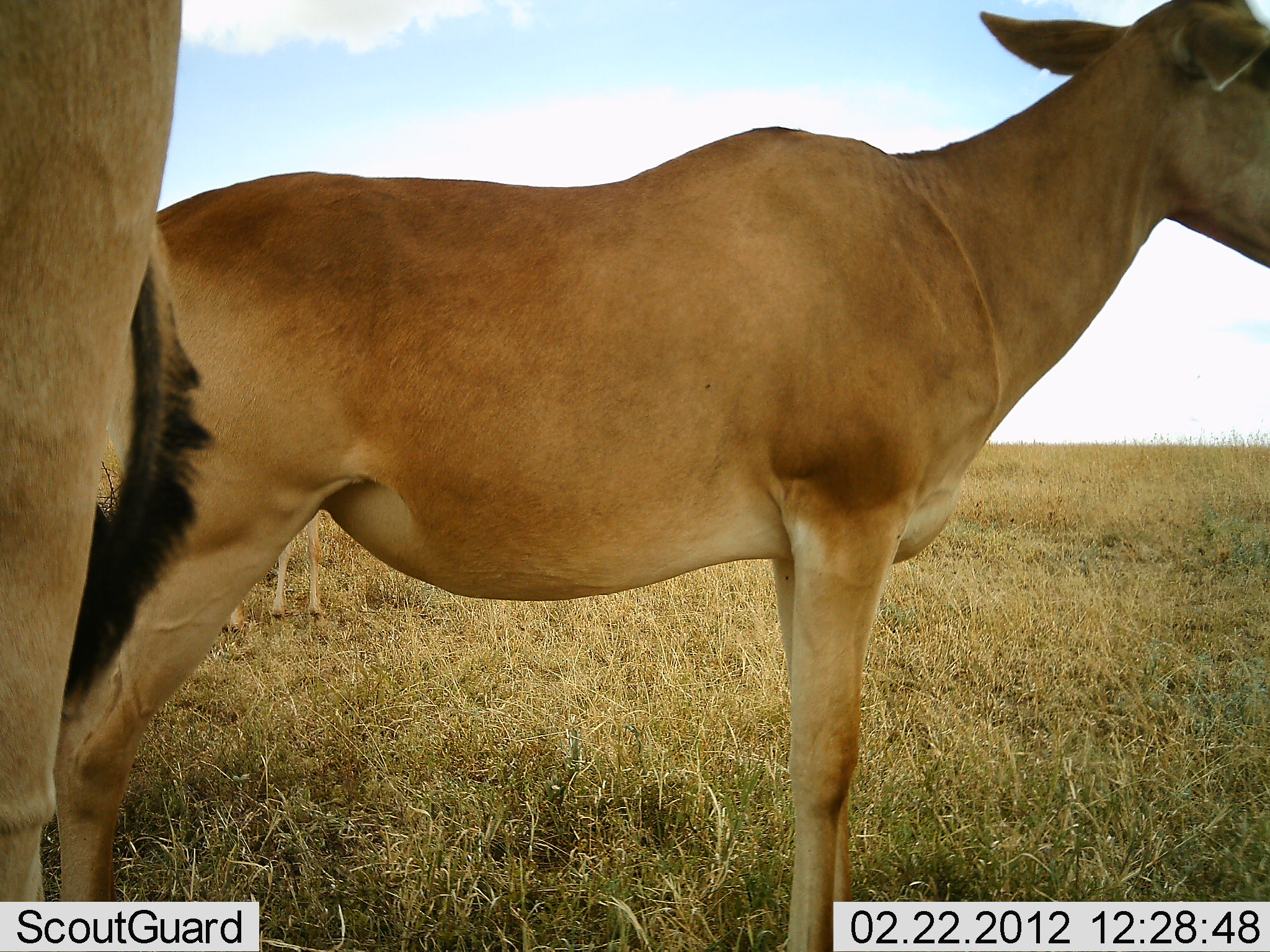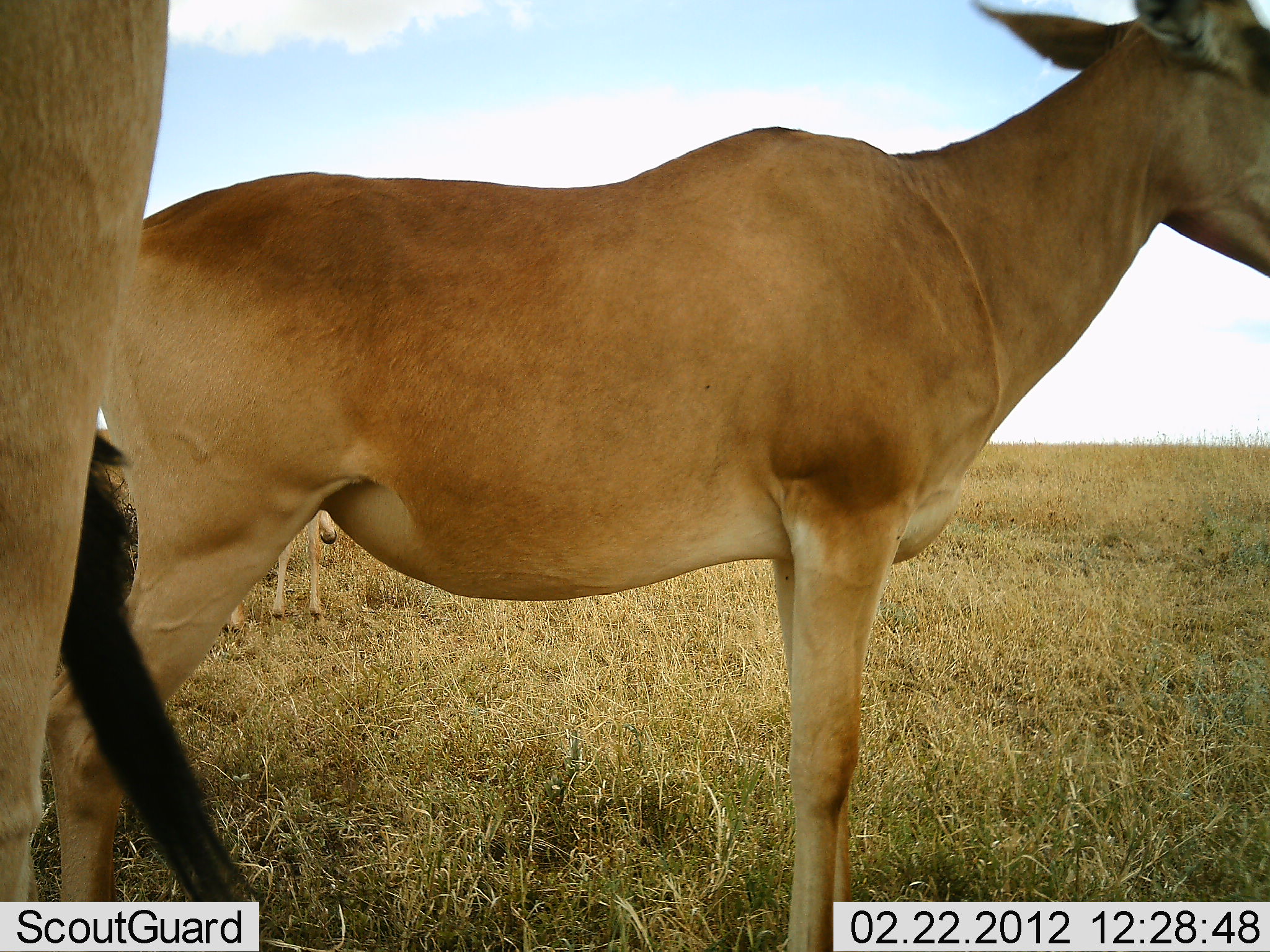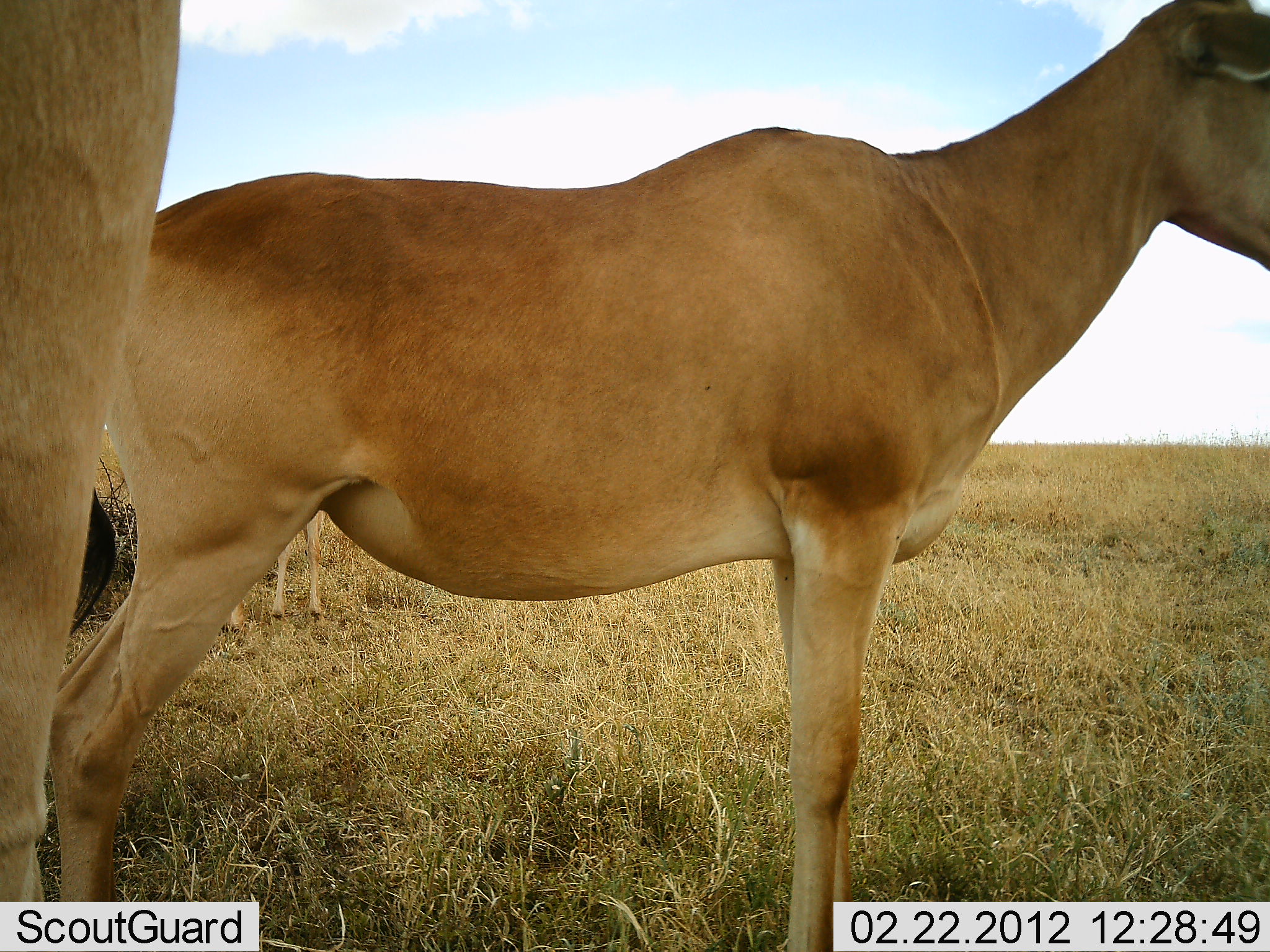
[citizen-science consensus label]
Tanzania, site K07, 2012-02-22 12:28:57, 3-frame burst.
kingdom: Animalia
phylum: Chordata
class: Mammalia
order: Artiodactyla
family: Bovidae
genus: Alcelaphus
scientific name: Alcelaphus buselaphus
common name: hartebeest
Hartebeest (Alcelaphus buselaphus), count 3. Behavior (volunteer vote fractions): standing 100%, resting 0%, moving 0%, interacting 6%. Young present (vote fraction): 19%. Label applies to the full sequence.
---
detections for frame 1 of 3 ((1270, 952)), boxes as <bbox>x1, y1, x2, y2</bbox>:
animal: <bbox>50, 0, 1217, 950</bbox>; <bbox>0, 0, 189, 901</bbox>; <bbox>270, 512, 322, 625</bbox>; <bbox>225, 606, 253, 632</bbox>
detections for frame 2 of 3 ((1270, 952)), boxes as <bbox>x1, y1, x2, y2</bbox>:
animal: <bbox>38, 0, 1270, 951</bbox>; <bbox>0, 1, 185, 901</bbox>; <bbox>270, 511, 335, 632</bbox>; <bbox>223, 605, 245, 635</bbox>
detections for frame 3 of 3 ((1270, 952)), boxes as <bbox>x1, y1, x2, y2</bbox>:
animal: <bbox>49, 2, 1270, 952</bbox>; <bbox>0, 0, 189, 886</bbox>; <bbox>271, 513, 334, 629</bbox>; <bbox>224, 604, 247, 636</bbox>